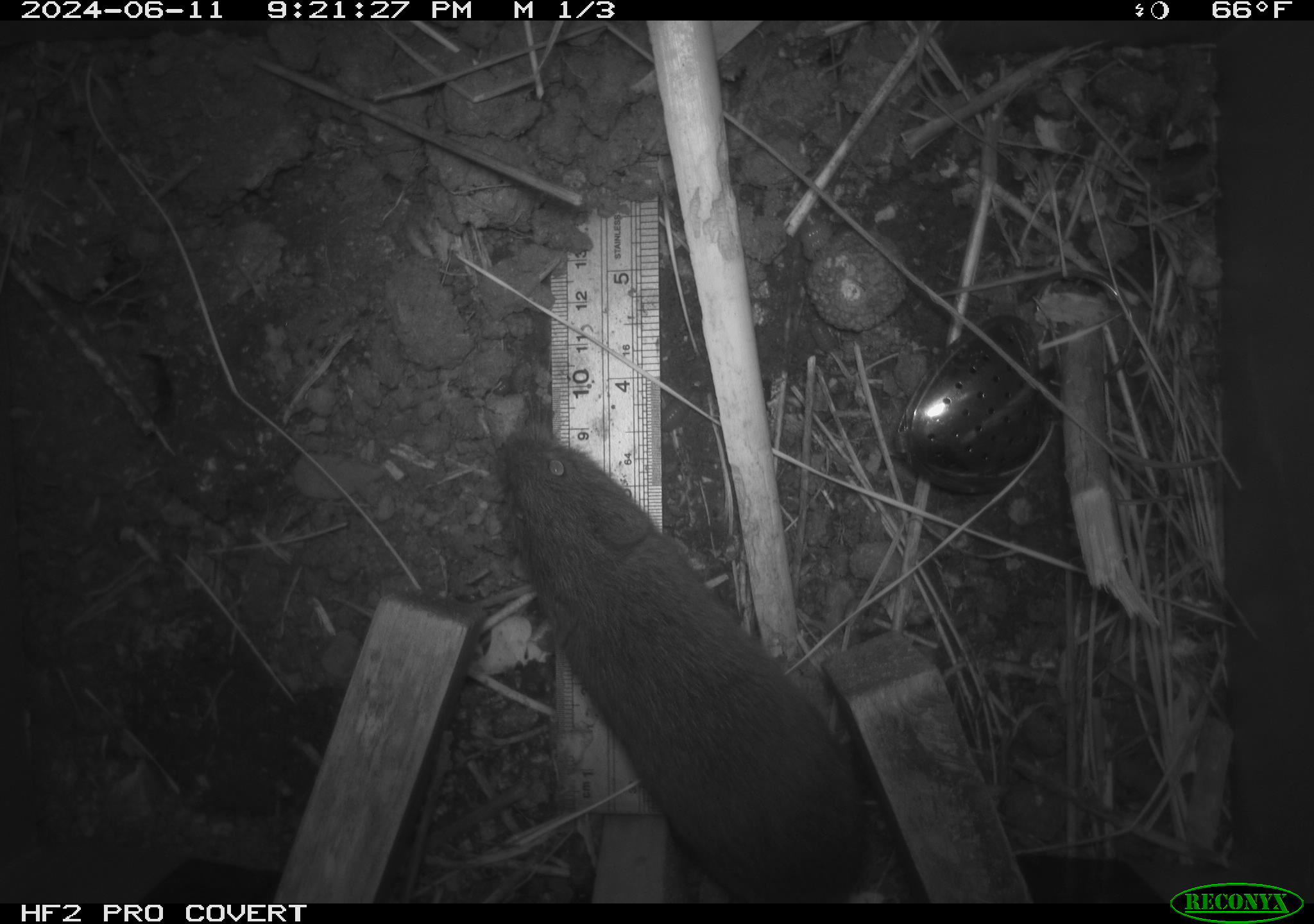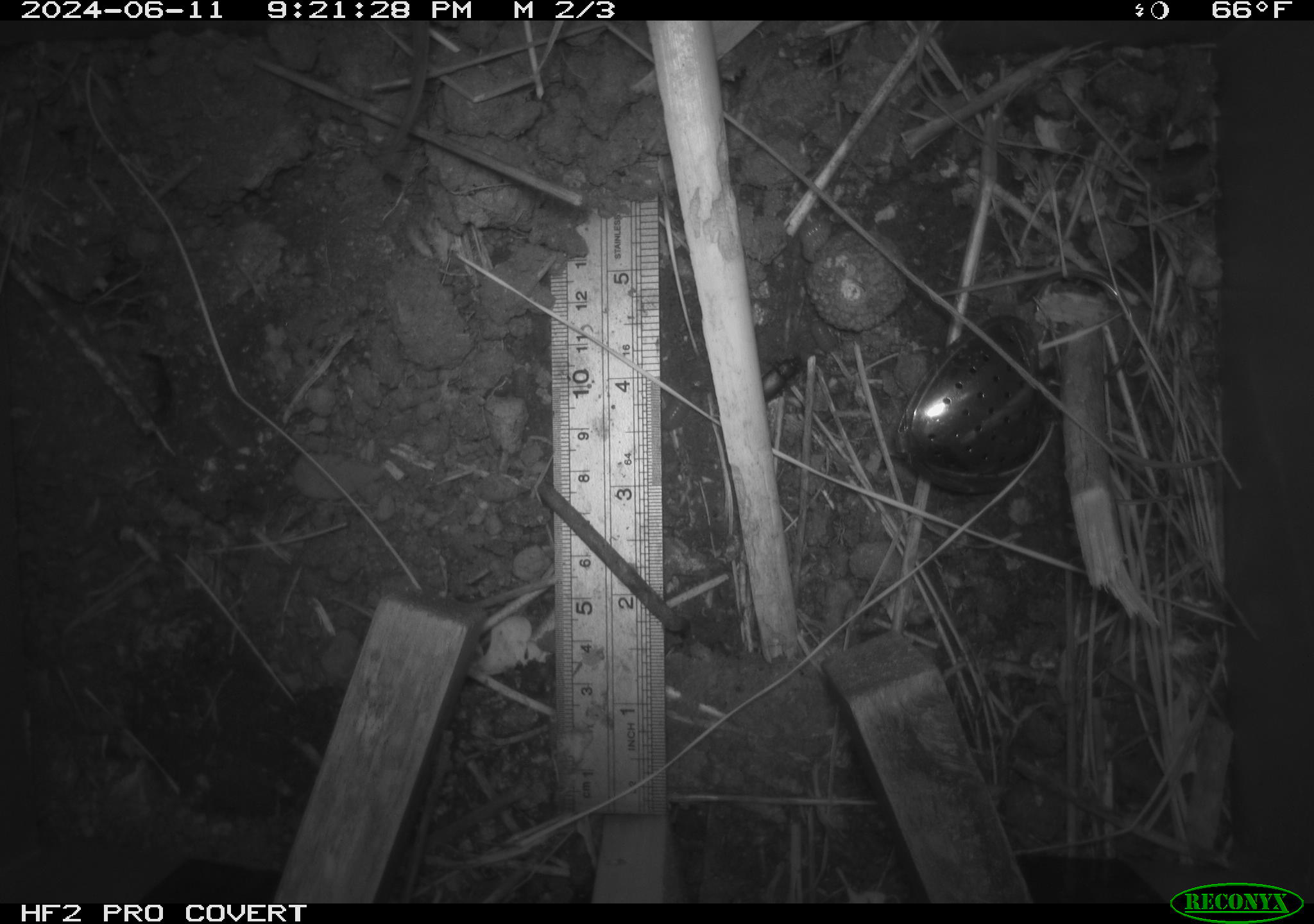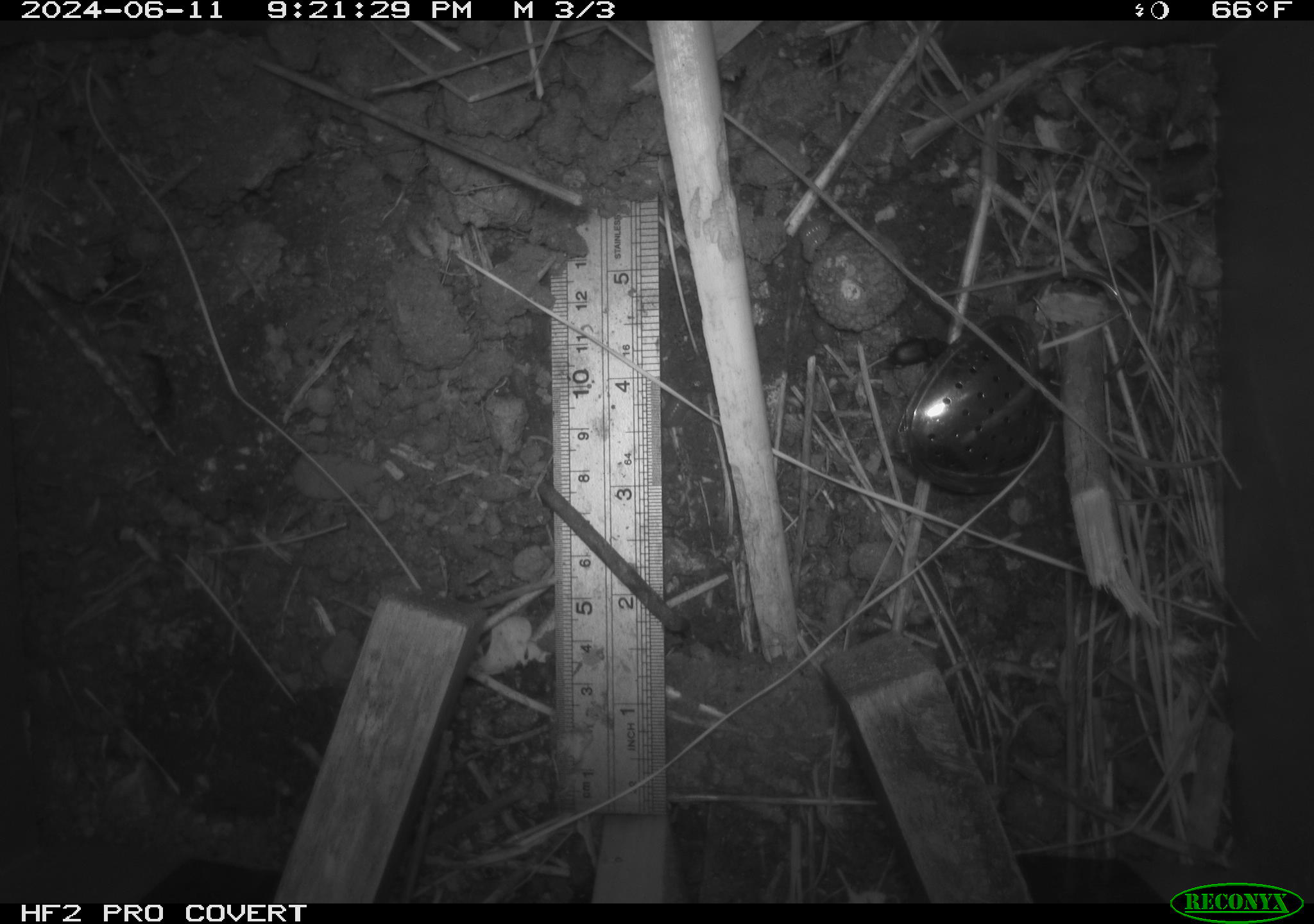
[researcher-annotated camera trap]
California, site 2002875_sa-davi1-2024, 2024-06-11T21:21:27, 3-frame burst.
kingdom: Animalia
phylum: Chordata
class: Mammalia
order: Rodentia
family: Cricetidae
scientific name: Arvicolinae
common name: voles, lemmings, and muskrats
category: arvicolinae subfamily